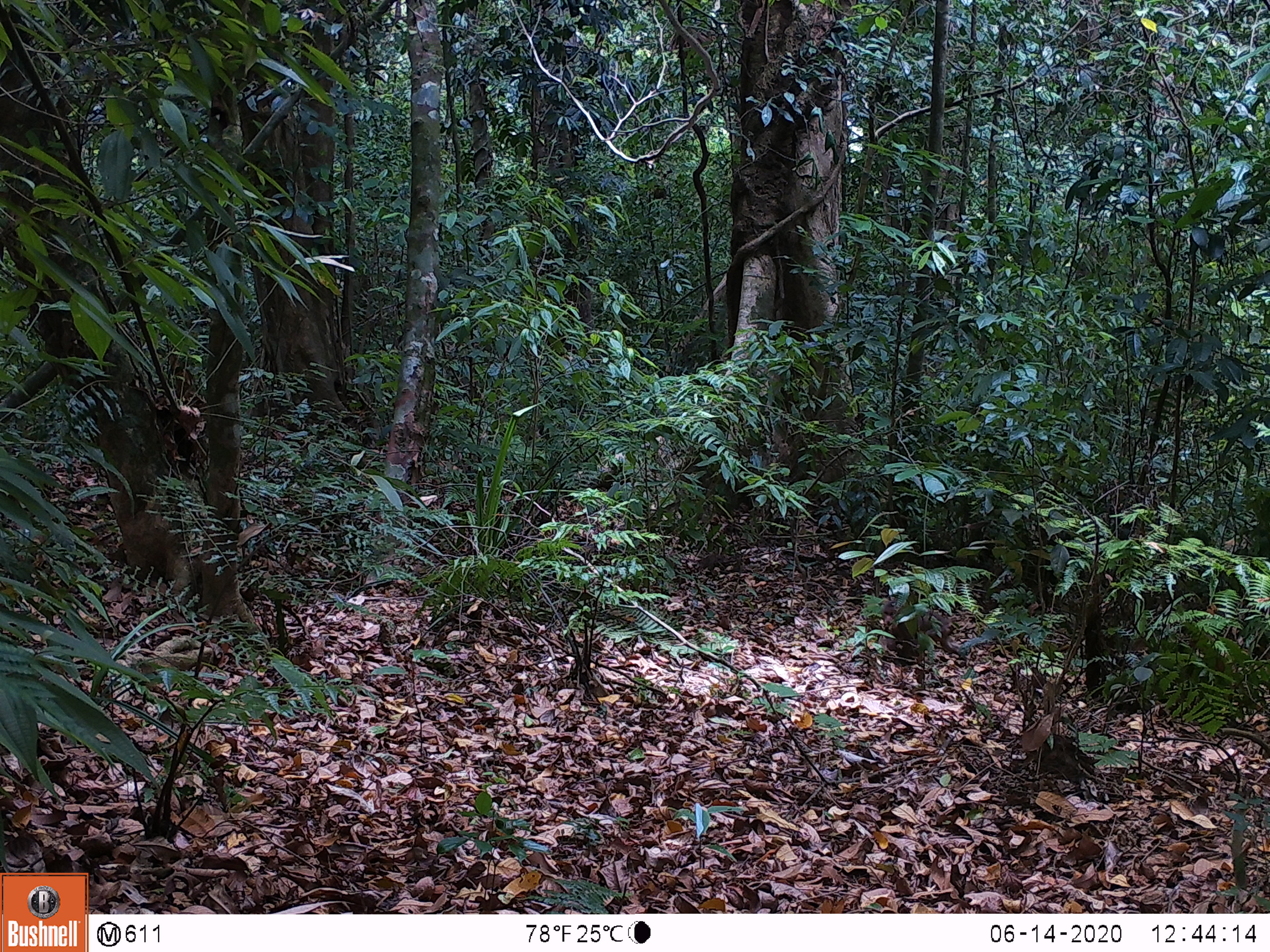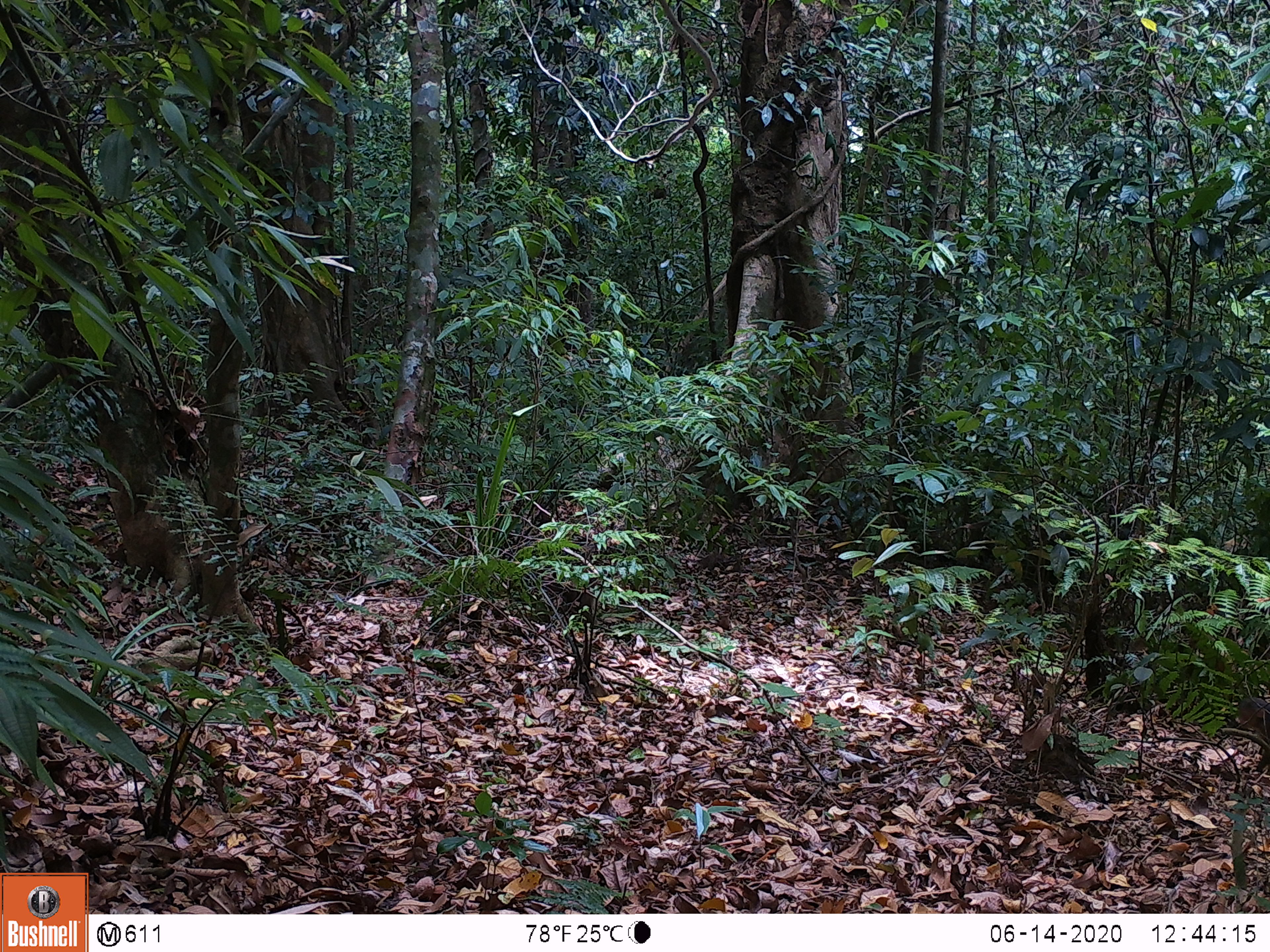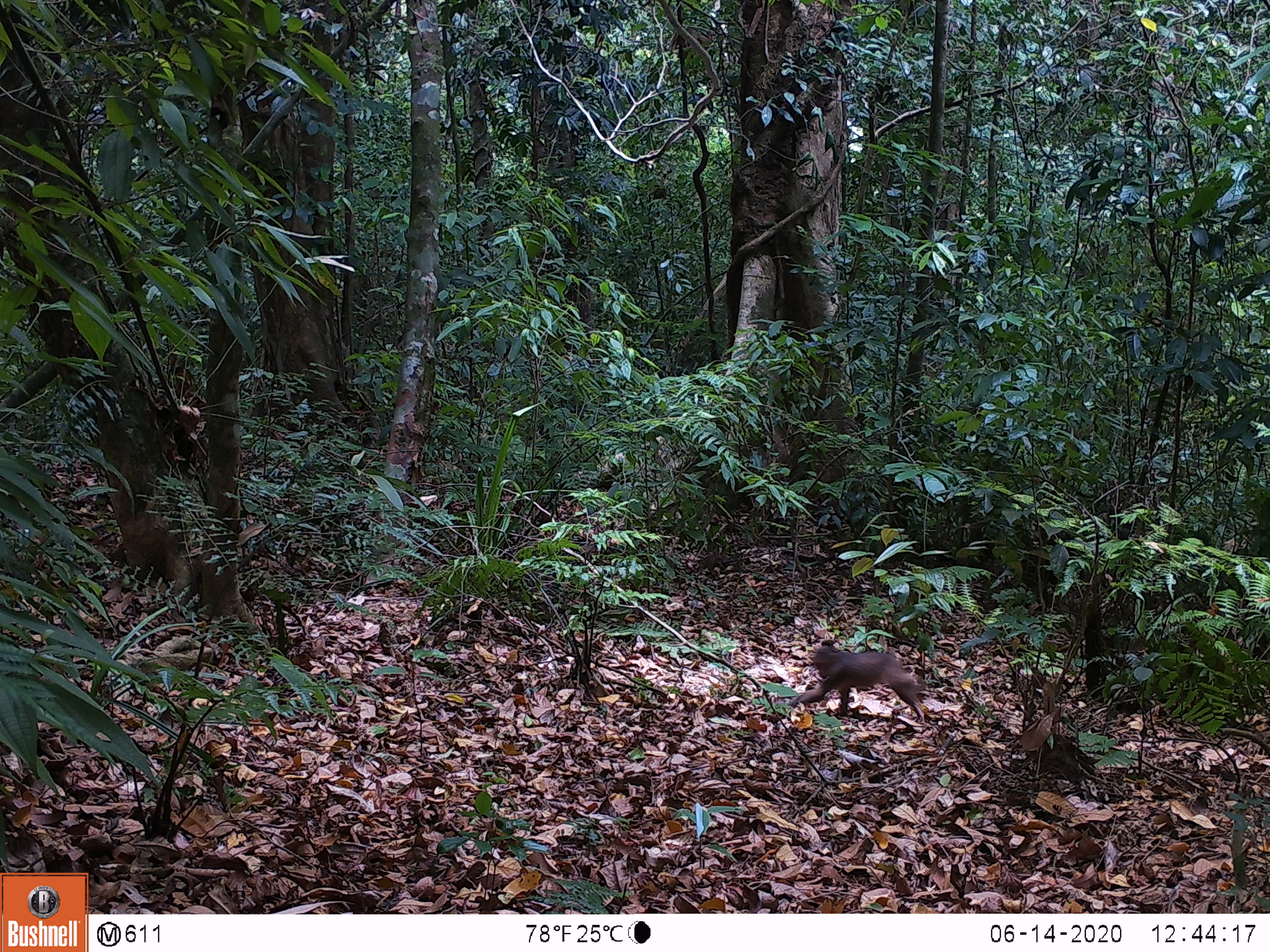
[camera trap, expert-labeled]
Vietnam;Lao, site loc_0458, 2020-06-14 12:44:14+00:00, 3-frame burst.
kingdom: Animalia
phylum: Chordata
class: Mammalia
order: Artiodactyla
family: Suidae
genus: Sus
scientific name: Sus scrofa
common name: eurasian wild pig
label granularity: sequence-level